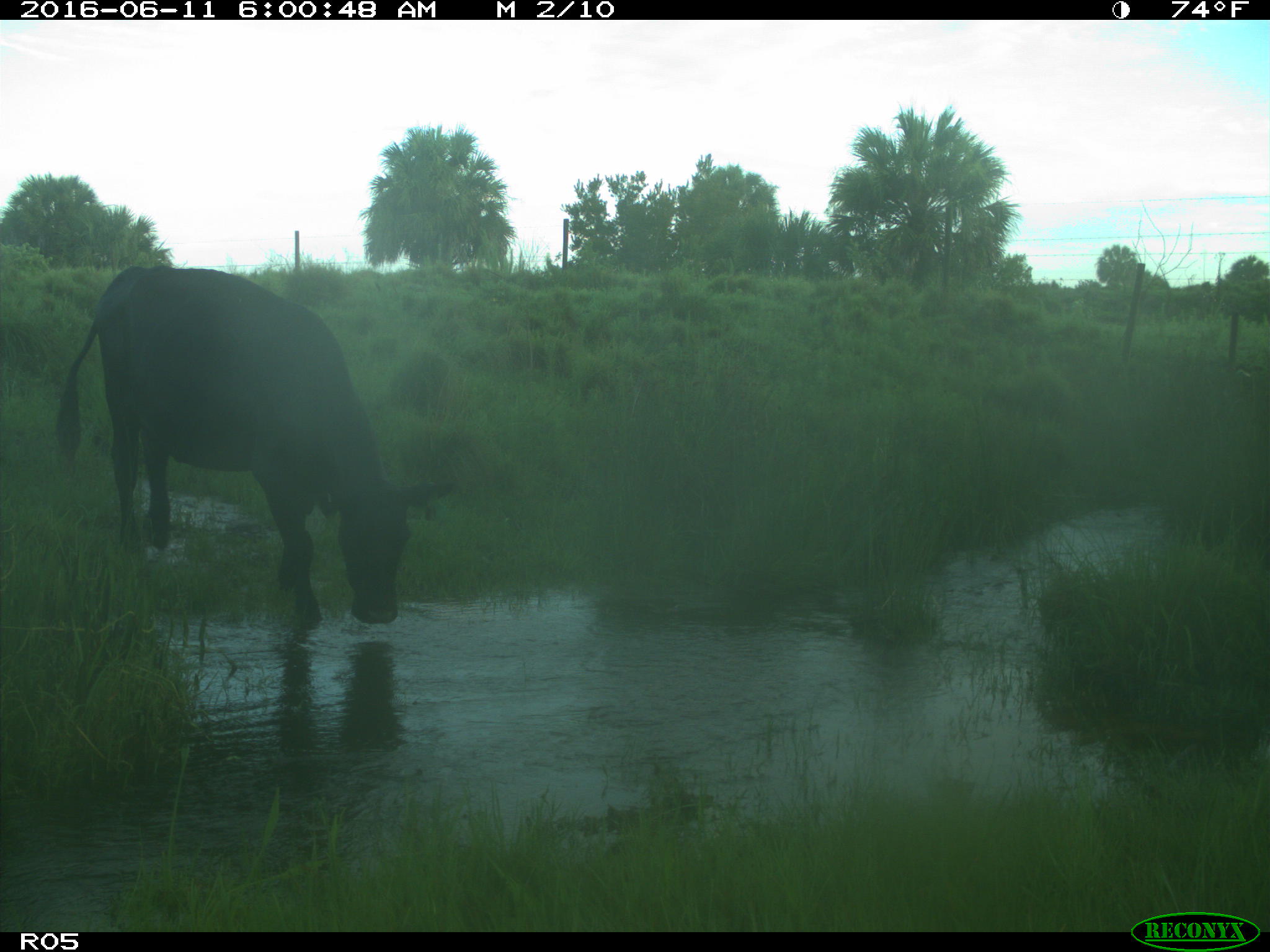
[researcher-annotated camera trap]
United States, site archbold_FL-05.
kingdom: Animalia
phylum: Chordata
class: Mammalia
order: Artiodactyla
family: Bovidae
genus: Bos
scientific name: Bos taurus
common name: domestic cow